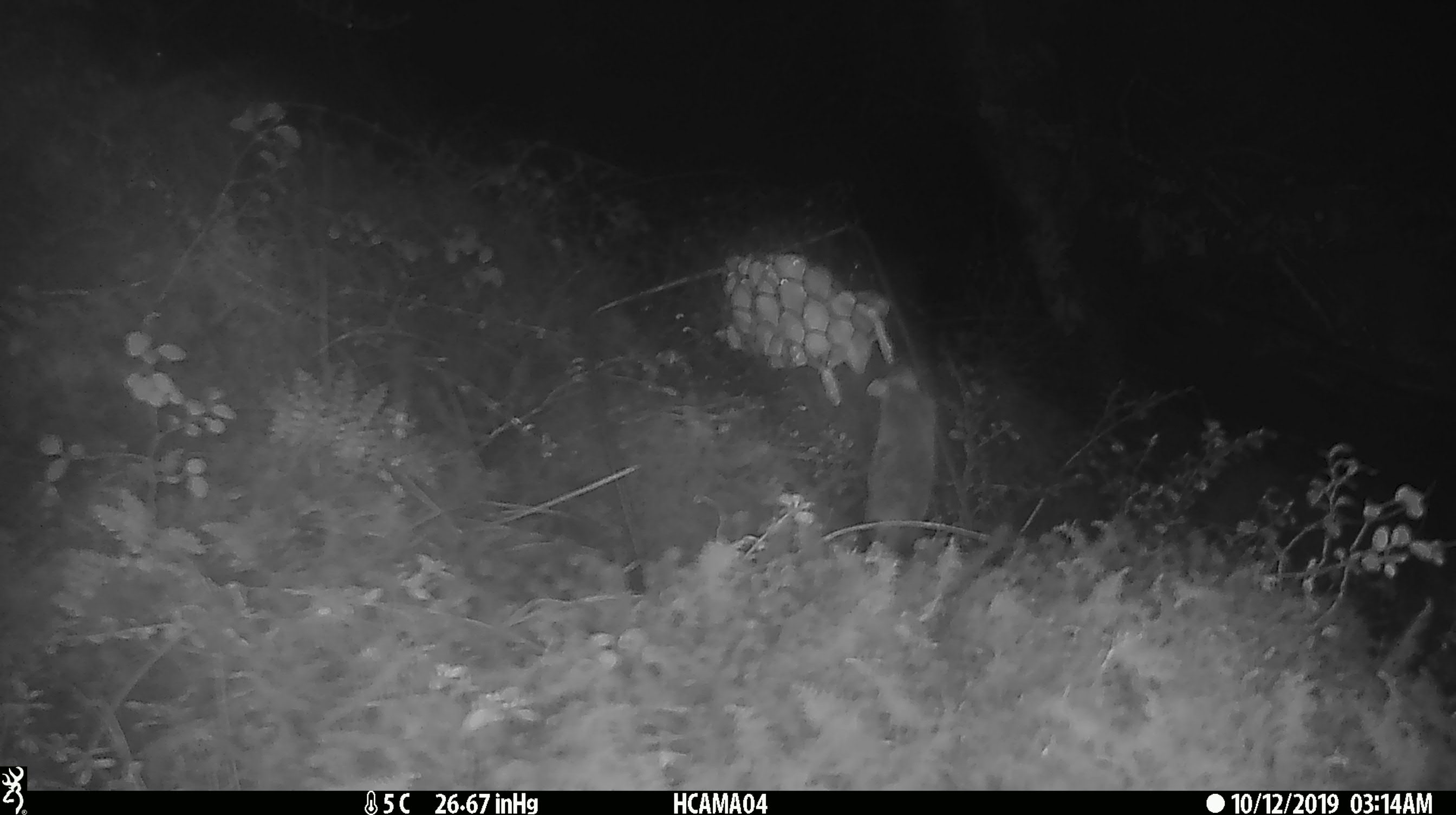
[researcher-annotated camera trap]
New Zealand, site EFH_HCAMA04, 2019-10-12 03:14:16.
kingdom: Animalia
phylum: Chordata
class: Mammalia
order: Rodentia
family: Muridae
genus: Mus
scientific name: Mus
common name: mouse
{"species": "mouse (Mus)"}